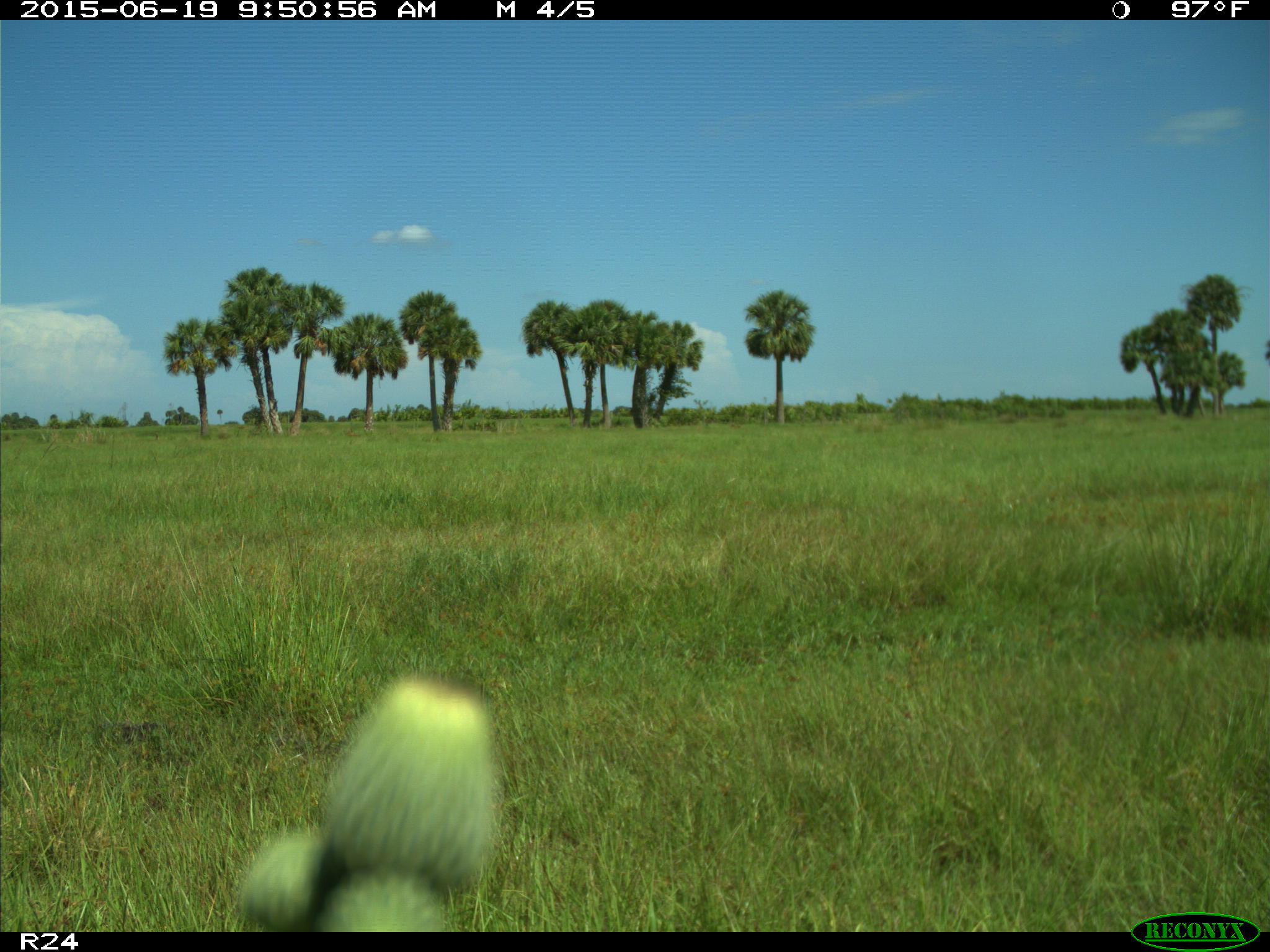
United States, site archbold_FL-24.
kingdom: Animalia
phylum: Chordata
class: Mammalia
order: Artiodactyla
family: Bovidae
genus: Bos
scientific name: Bos taurus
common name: domestic cow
Bos taurus (domestic cow).